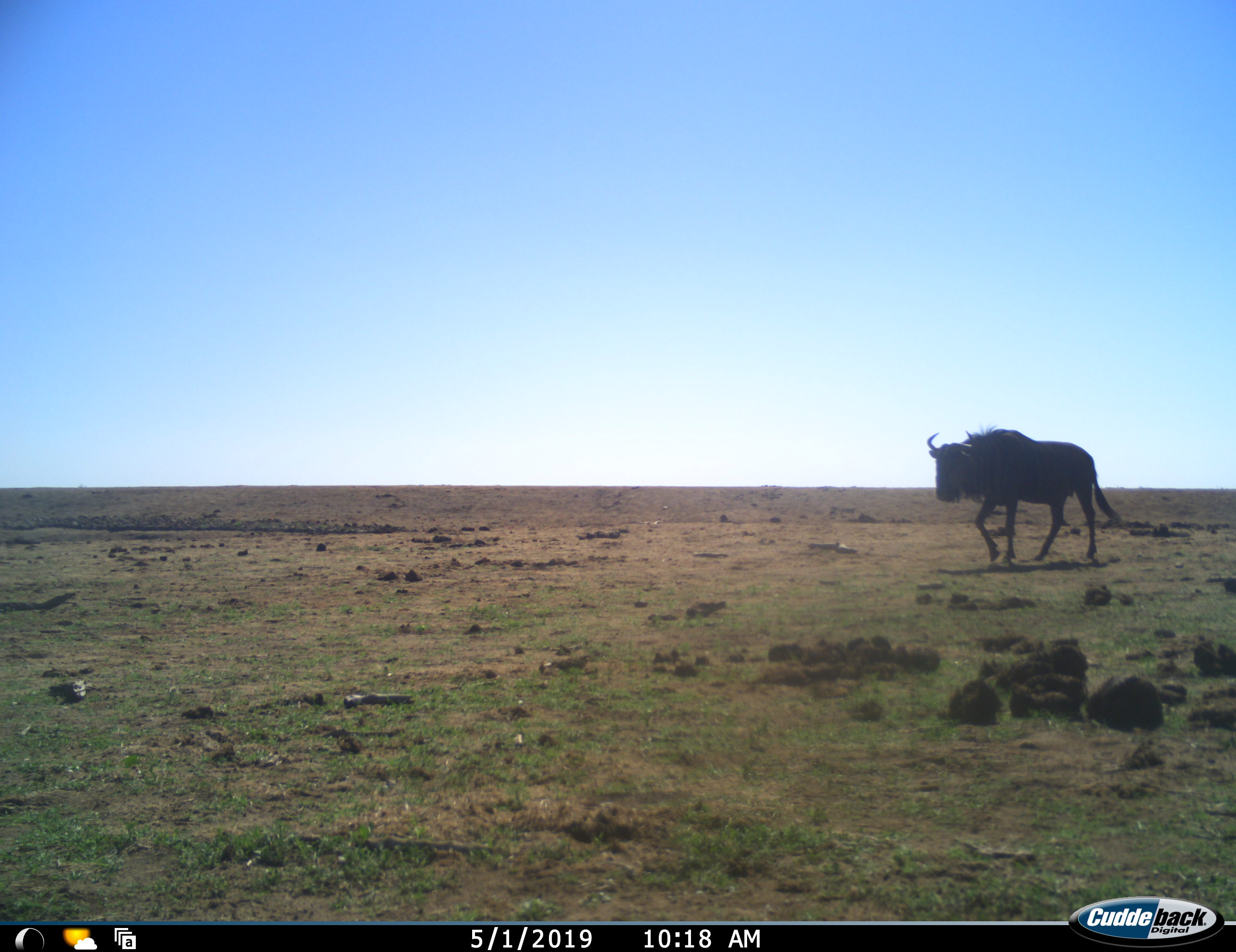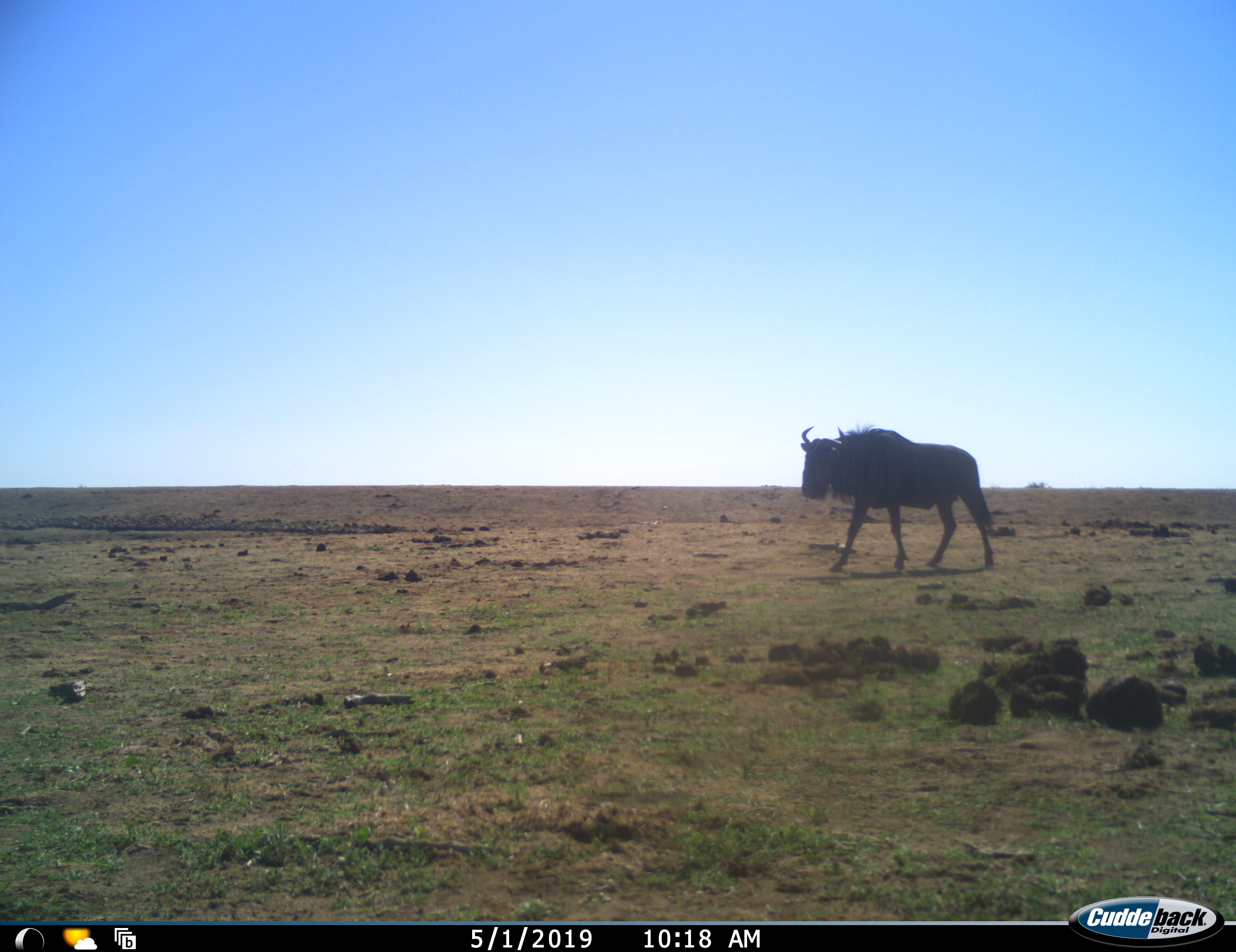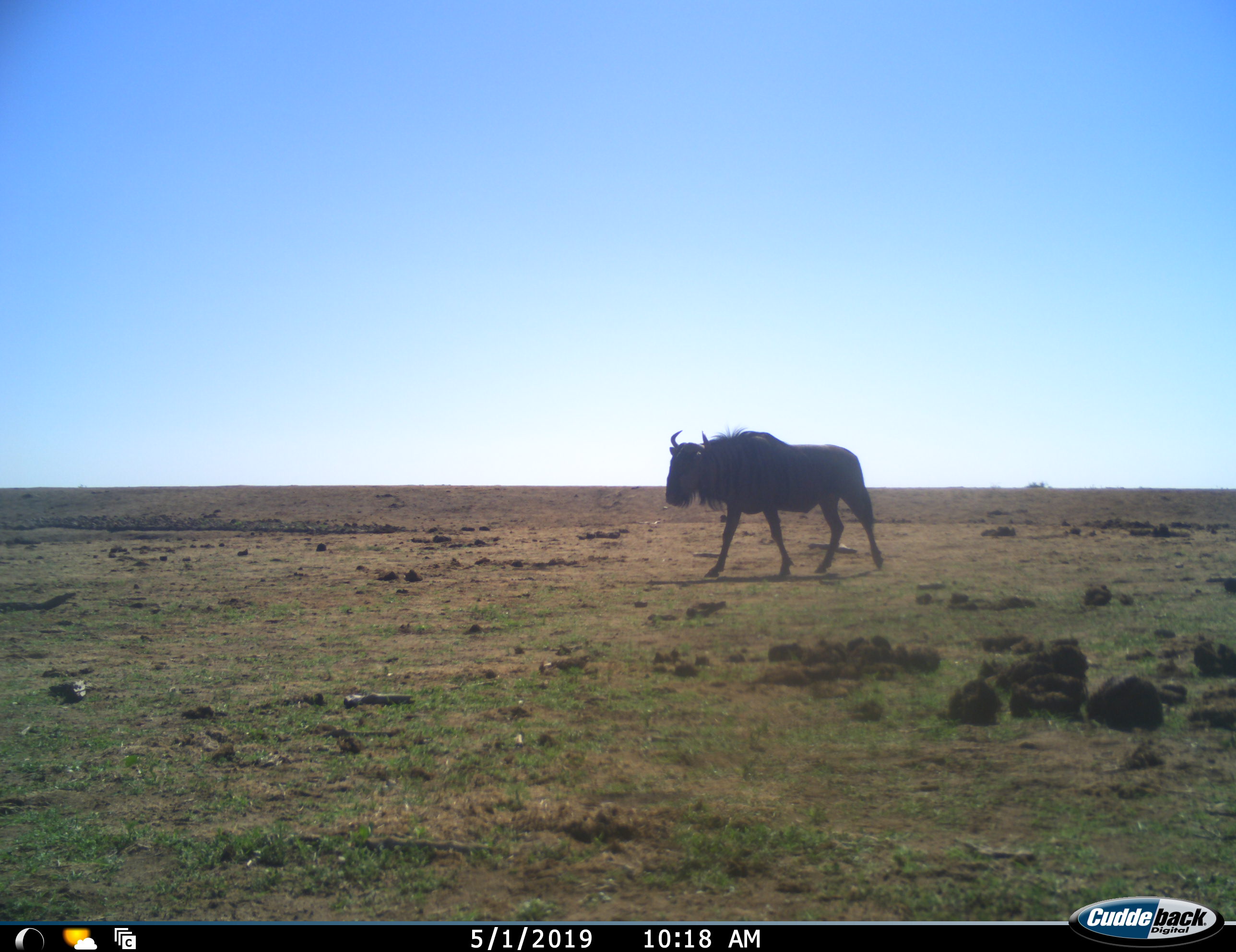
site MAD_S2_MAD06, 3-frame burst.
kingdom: Animalia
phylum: Chordata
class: Mammalia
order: Artiodactyla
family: Bovidae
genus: Connochaetes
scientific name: Connochaetes taurinus taurinus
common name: blue wildebeest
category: wildebeestblue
Wildebeestblue (blue wildebeest) (Connochaetes taurinus taurinus), count 1. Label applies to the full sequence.